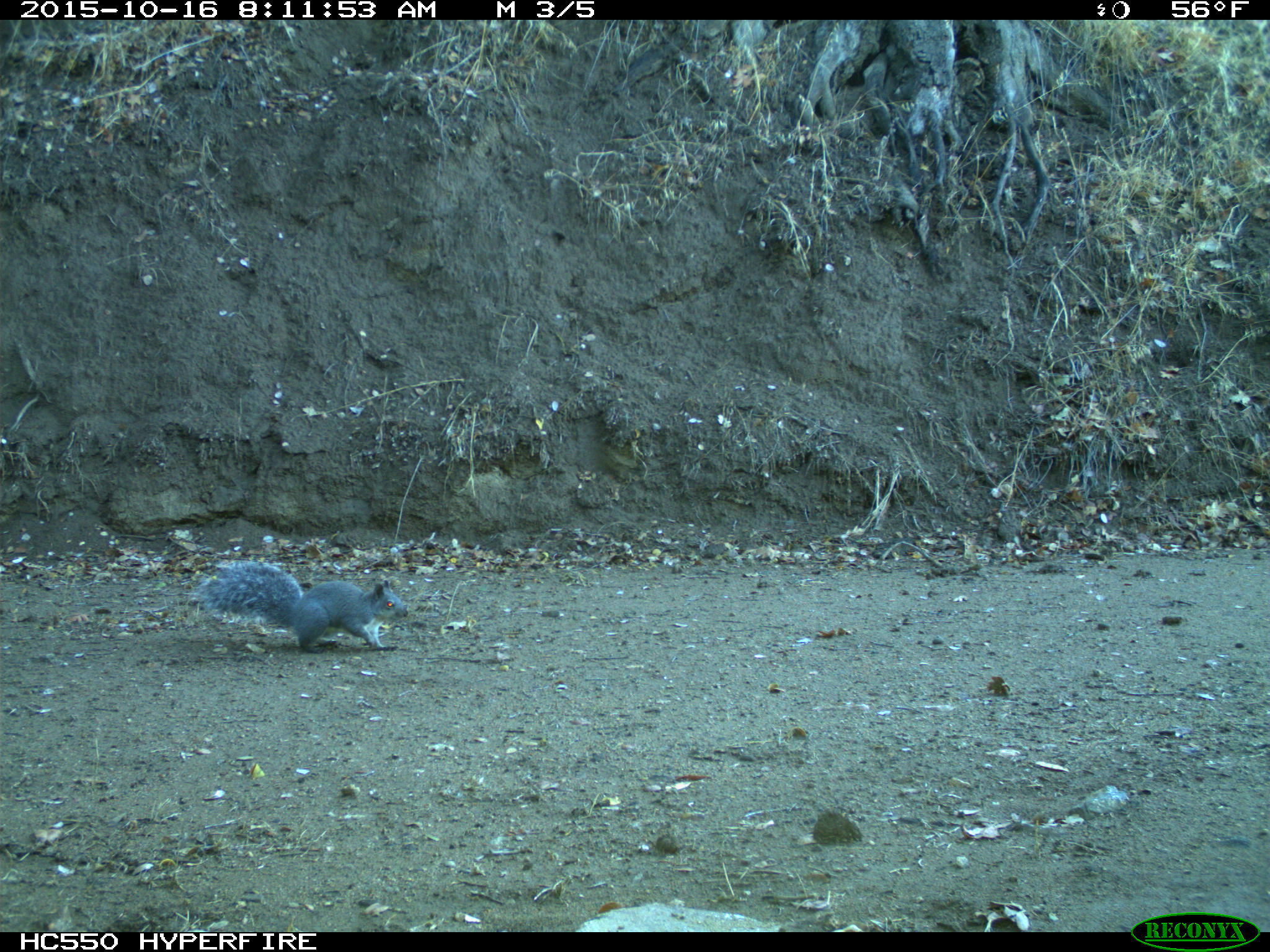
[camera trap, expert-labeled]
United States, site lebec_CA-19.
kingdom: Animalia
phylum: Chordata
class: Mammalia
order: Rodentia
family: Sciuridae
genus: Sciurus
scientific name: Sciurus carolinensis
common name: eastern gray squirrel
Sciurus carolinensis (eastern gray squirrel).